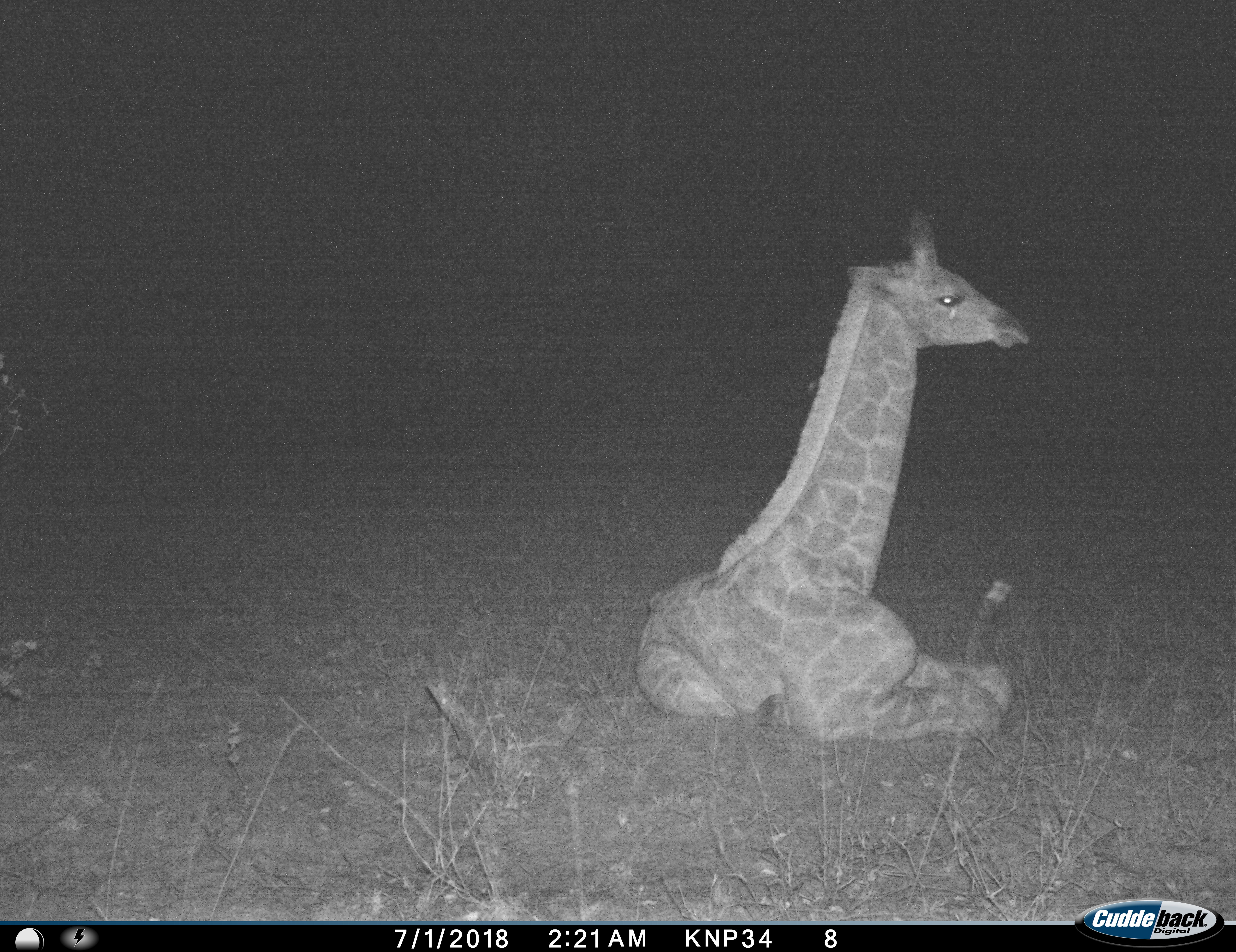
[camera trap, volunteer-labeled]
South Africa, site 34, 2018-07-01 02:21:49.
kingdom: Animalia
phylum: Chordata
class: Mammalia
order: Artiodactyla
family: Giraffidae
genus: Giraffa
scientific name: Giraffa camelopardalis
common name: giraffe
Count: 1.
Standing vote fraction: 0%.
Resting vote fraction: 100%.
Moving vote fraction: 0%.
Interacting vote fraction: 0%.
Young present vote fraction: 64%.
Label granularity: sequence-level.